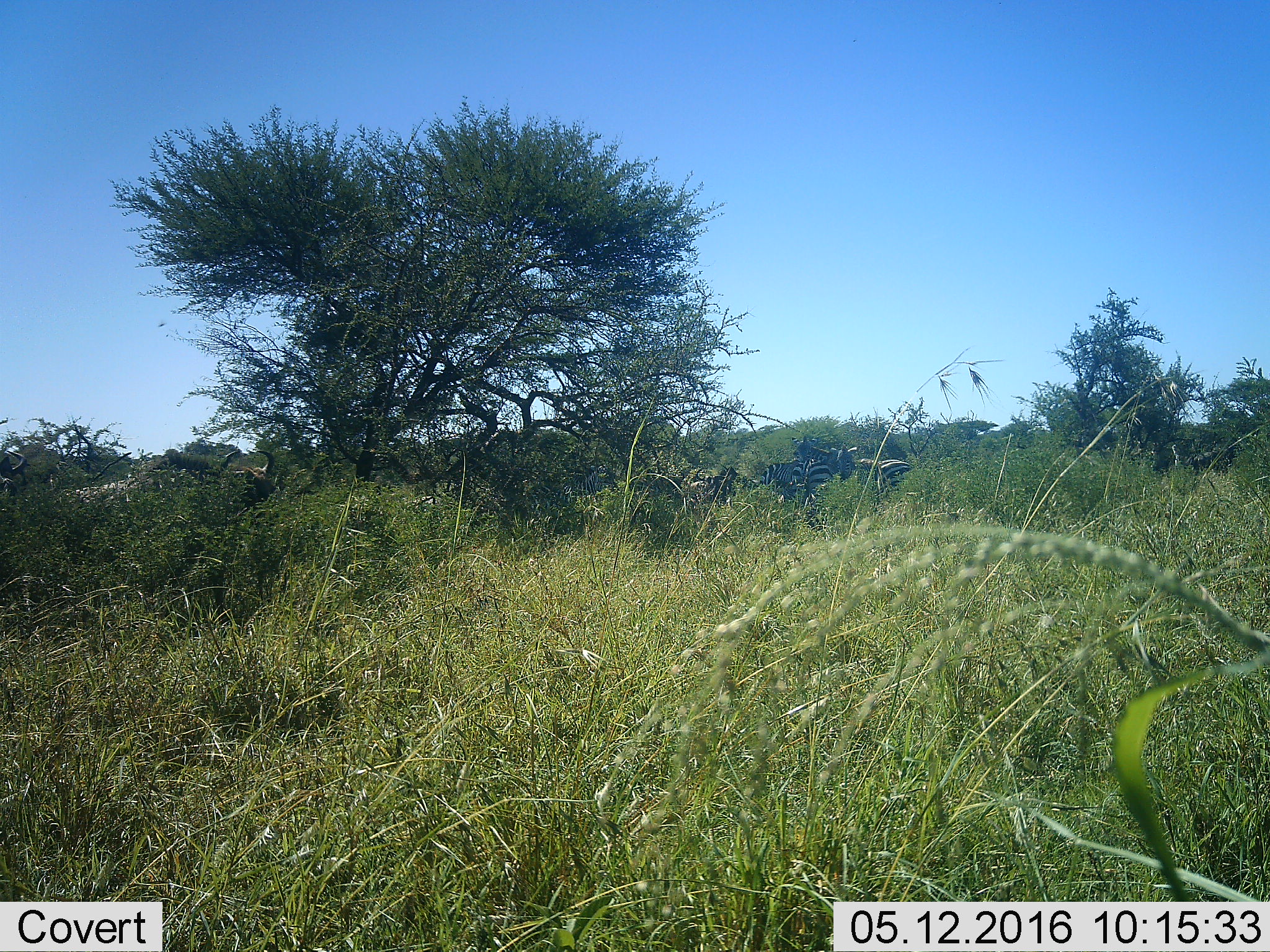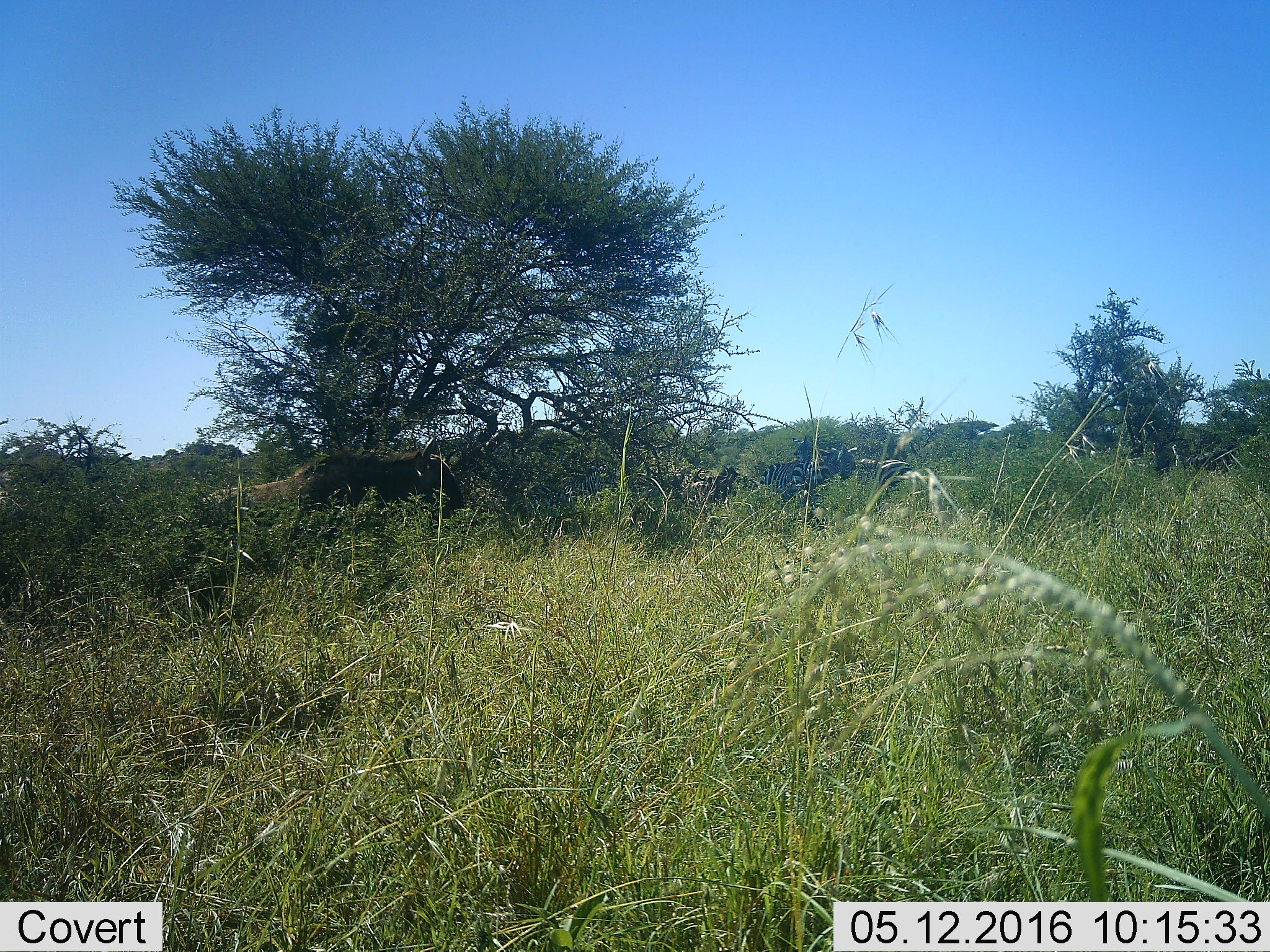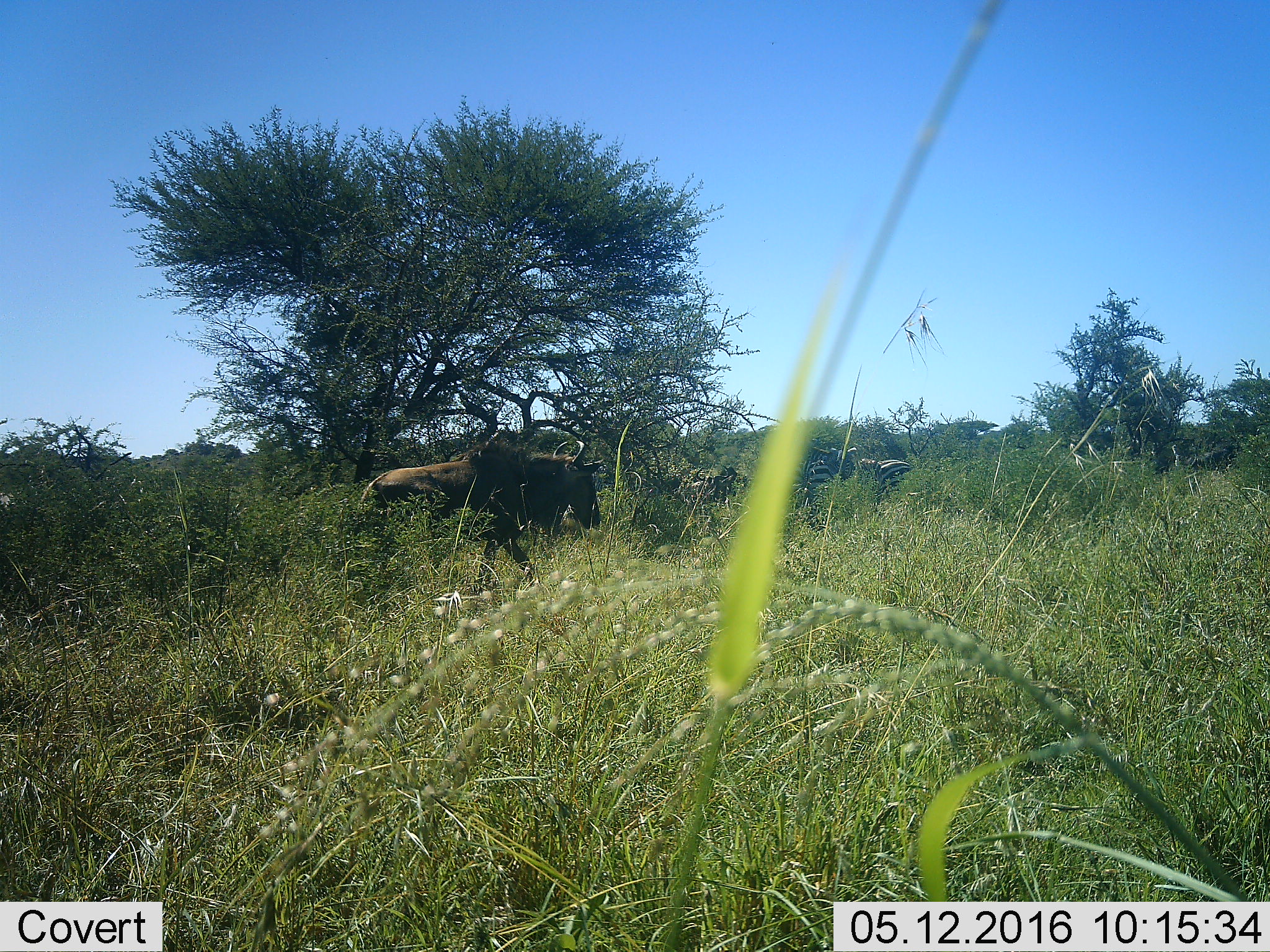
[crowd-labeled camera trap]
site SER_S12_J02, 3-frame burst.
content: unidentified animal